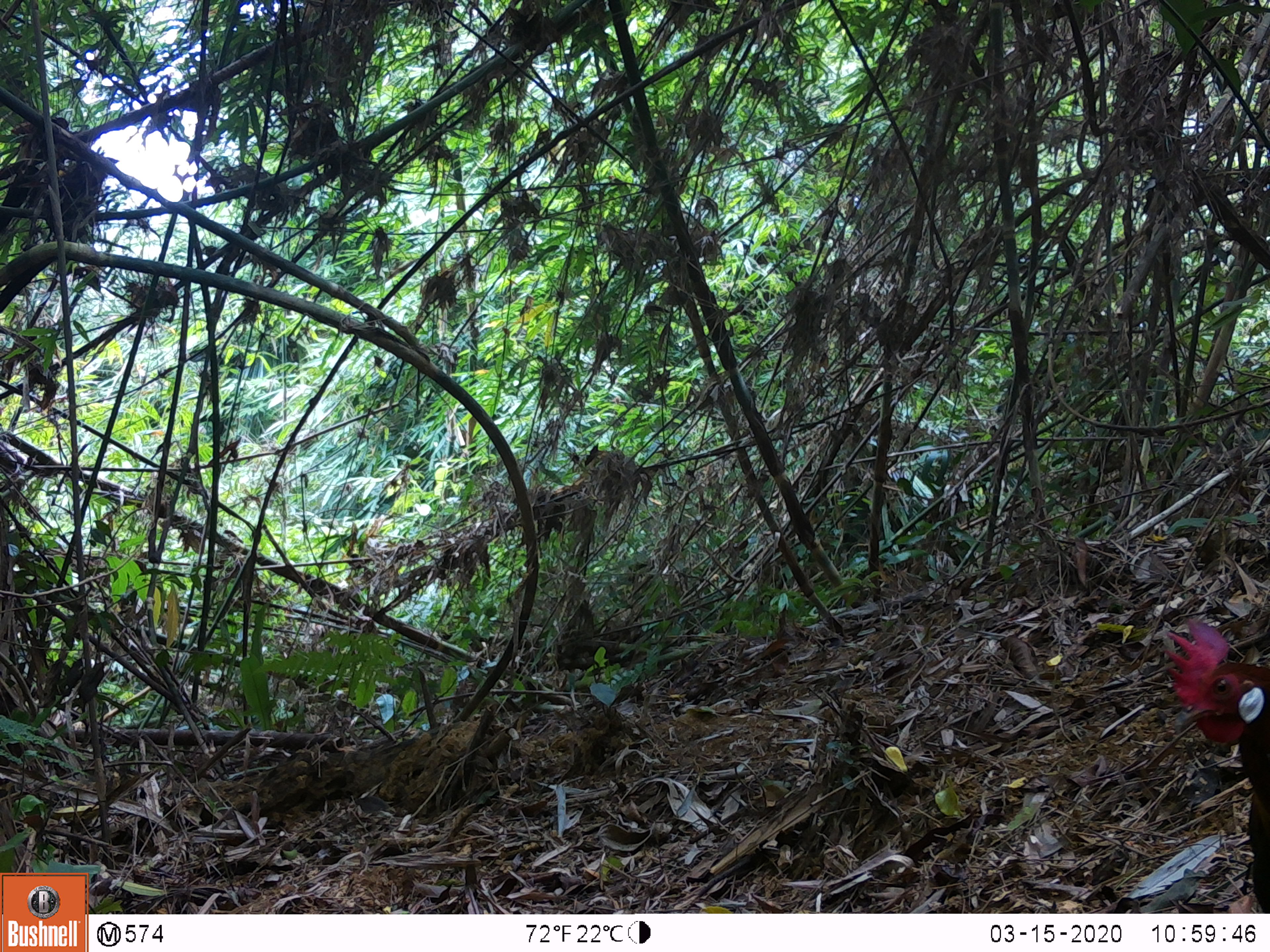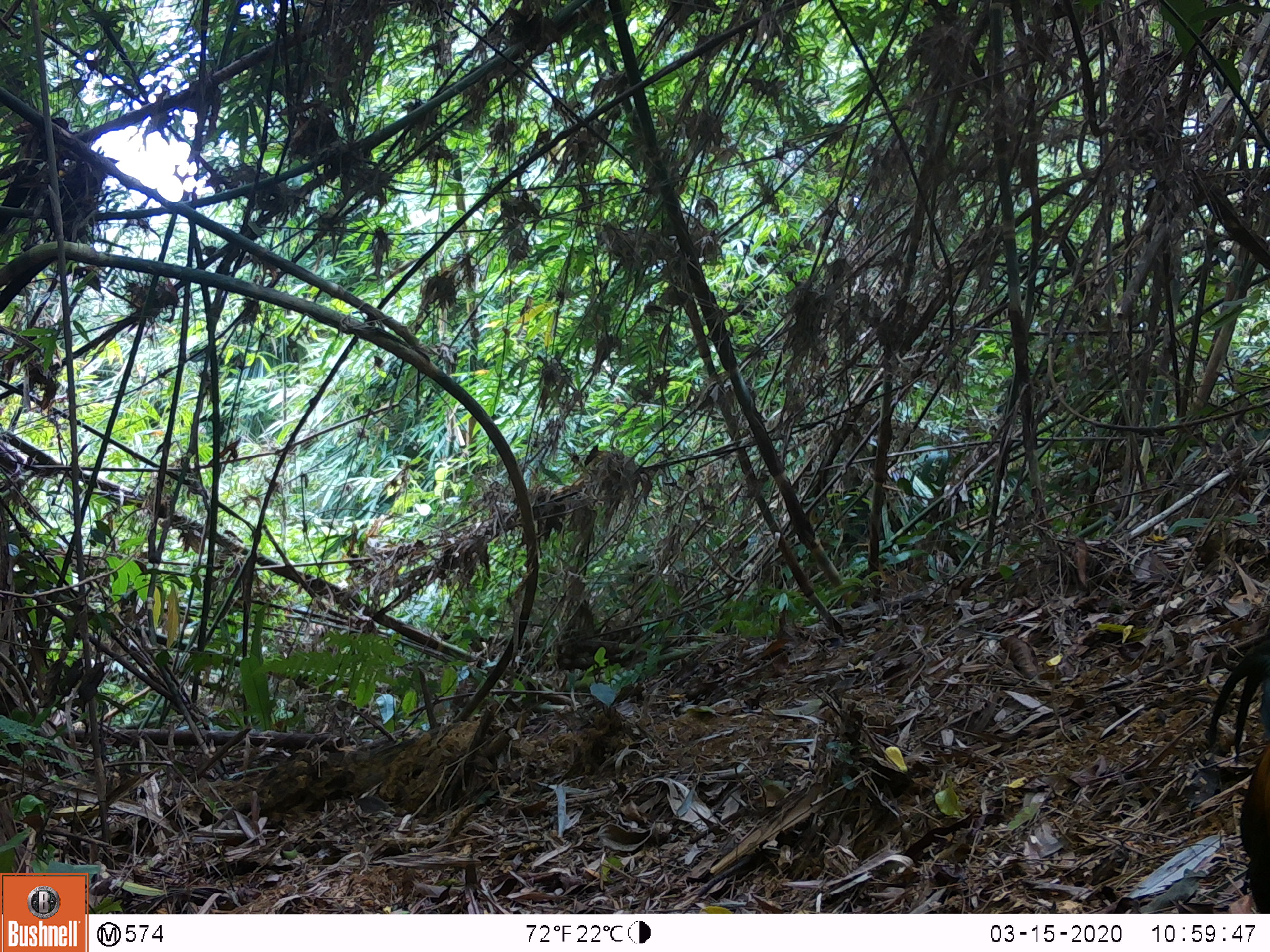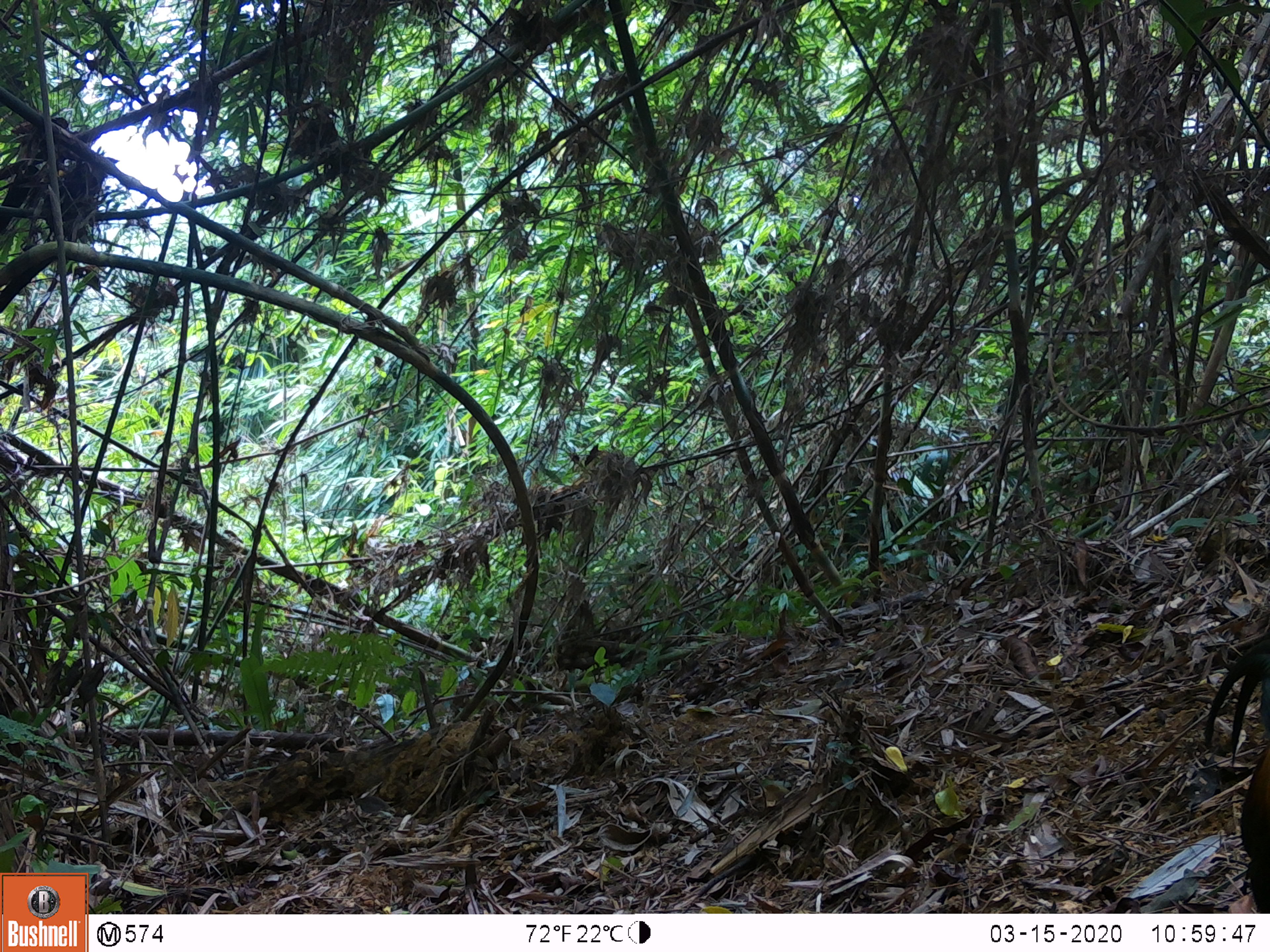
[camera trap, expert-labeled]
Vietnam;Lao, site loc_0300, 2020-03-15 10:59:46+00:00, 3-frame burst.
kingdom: Animalia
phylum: Chordata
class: Aves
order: Galliformes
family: Phasianidae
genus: Gallus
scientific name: Gallus gallus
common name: red junglefowl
Red junglefowl (Gallus gallus). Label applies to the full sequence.